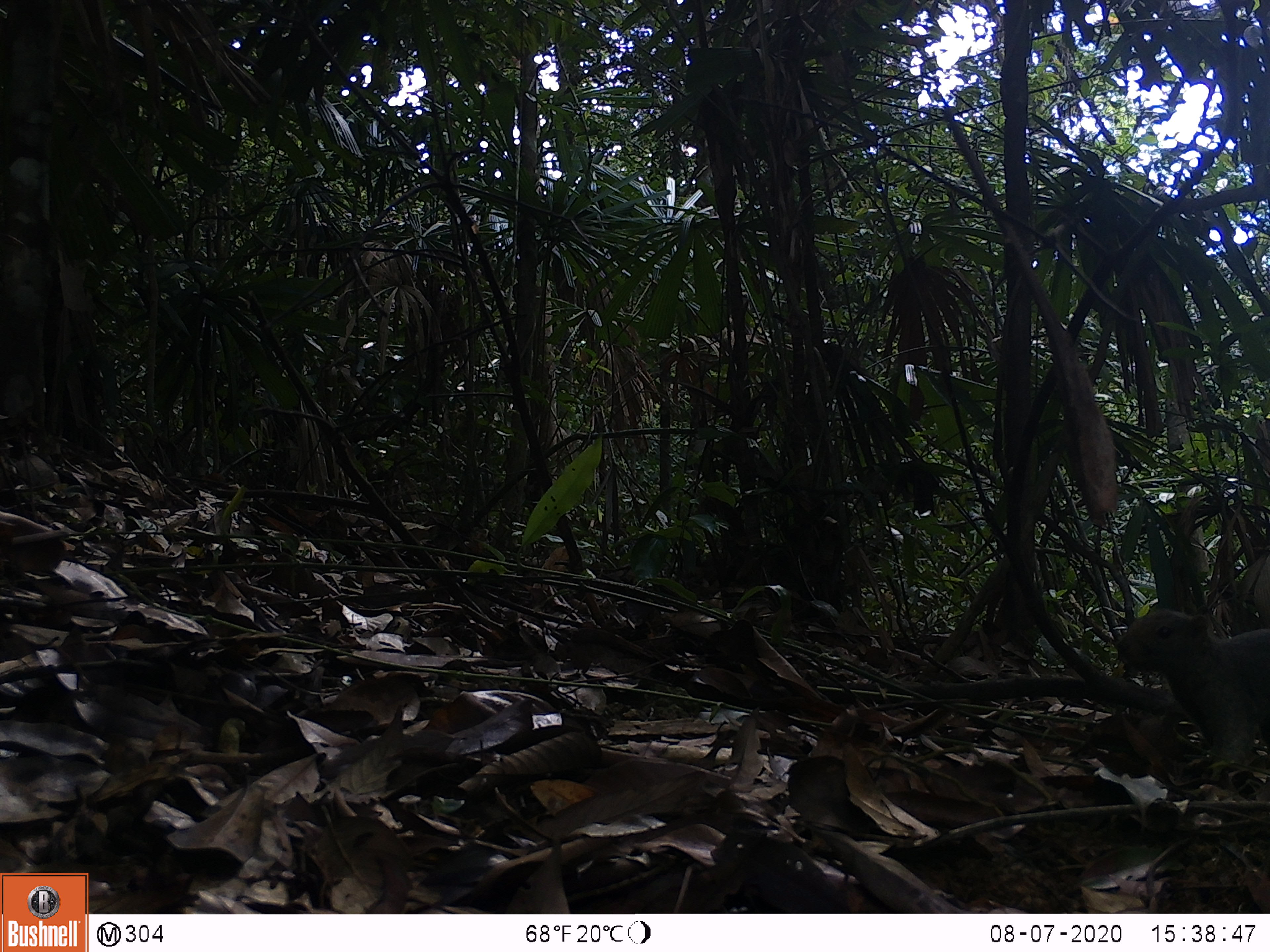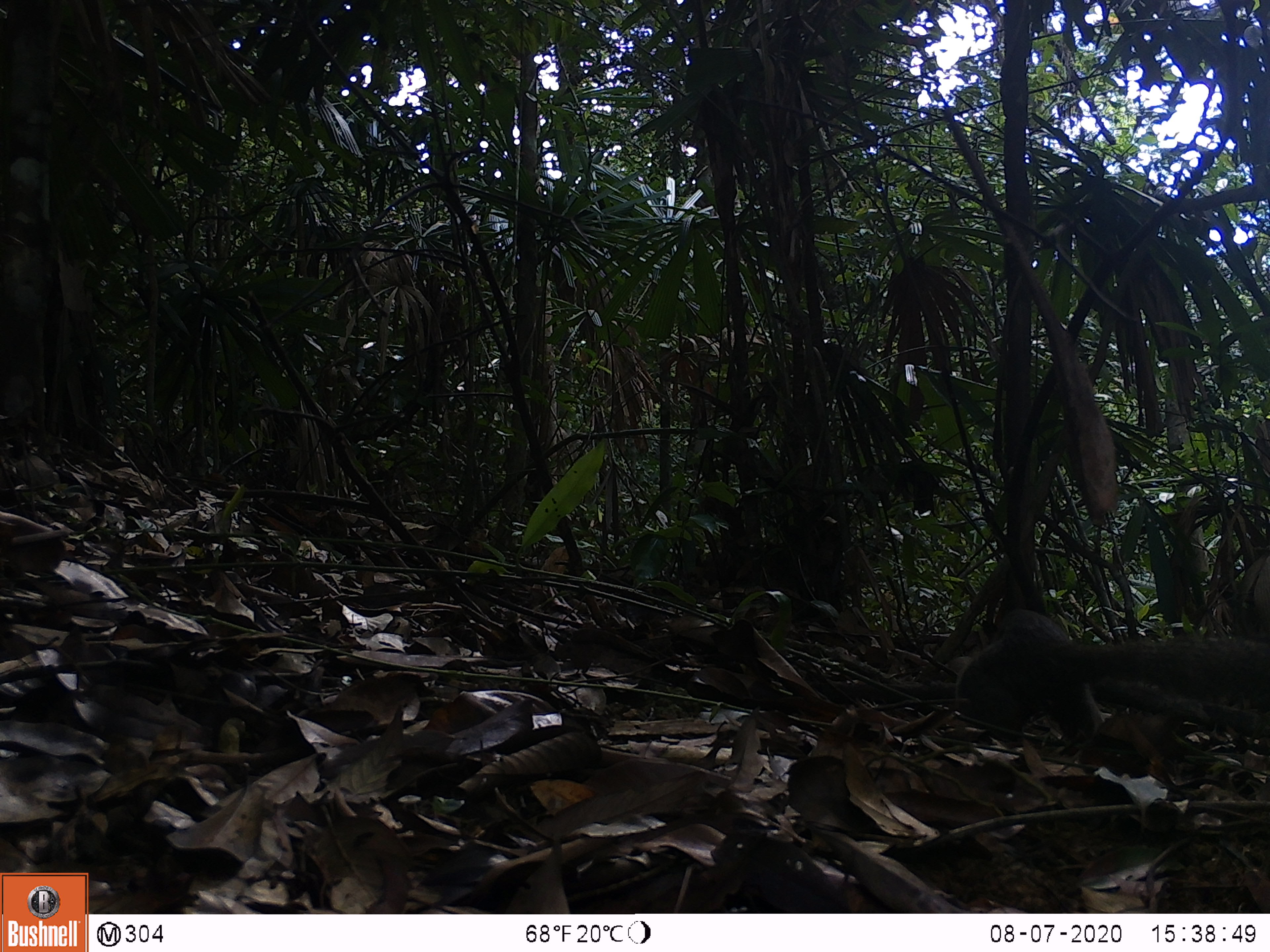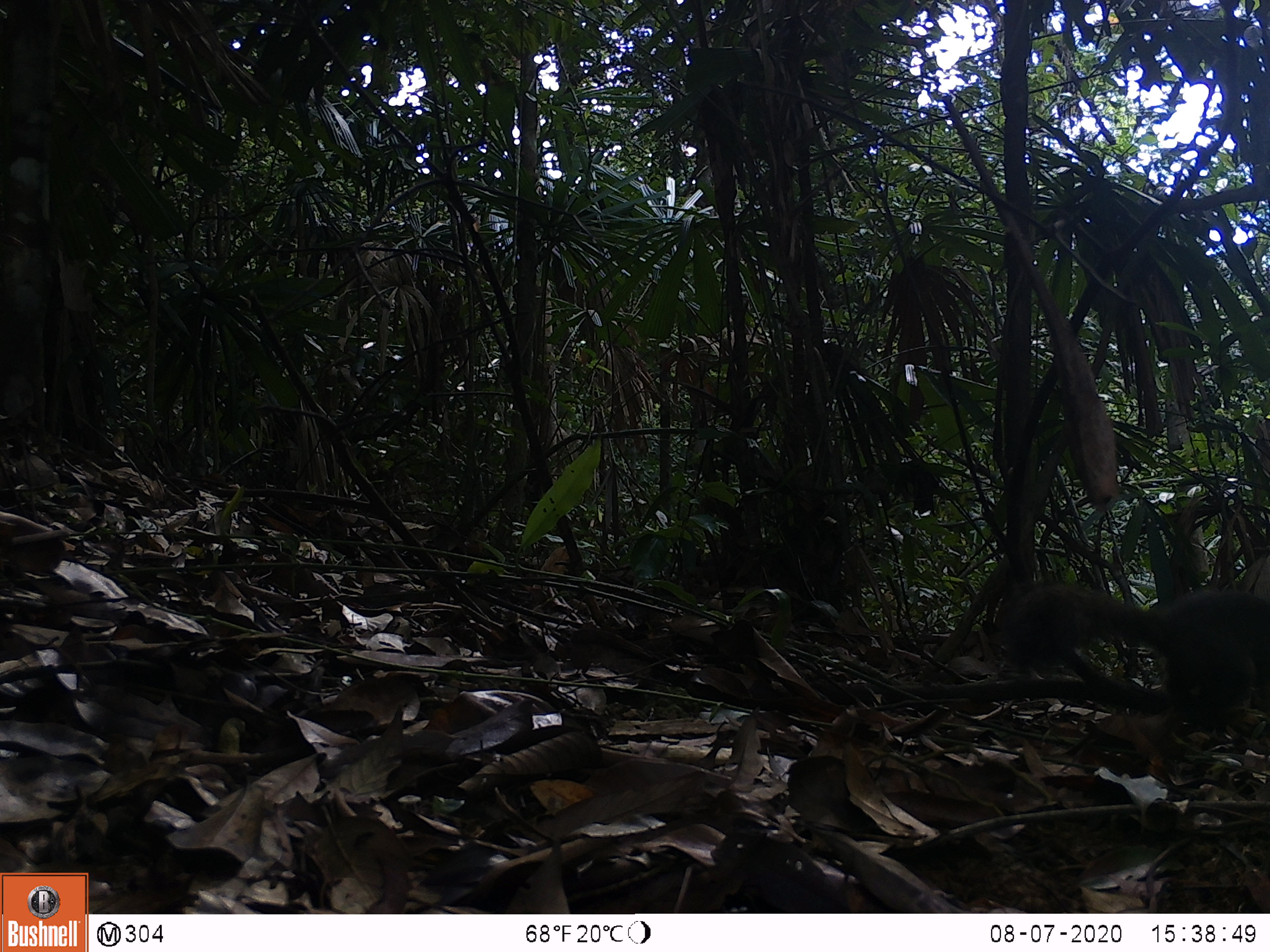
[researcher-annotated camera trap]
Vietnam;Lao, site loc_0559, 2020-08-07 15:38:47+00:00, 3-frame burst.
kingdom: Animalia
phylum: Chordata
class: Mammalia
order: Rodentia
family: Sciuridae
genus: Callosciurus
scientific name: Callosciurus erythraeus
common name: pallas's squirrel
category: pallass squirrel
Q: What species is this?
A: Pallass squirrel (pallas's squirrel) (Callosciurus erythraeus).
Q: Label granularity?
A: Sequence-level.